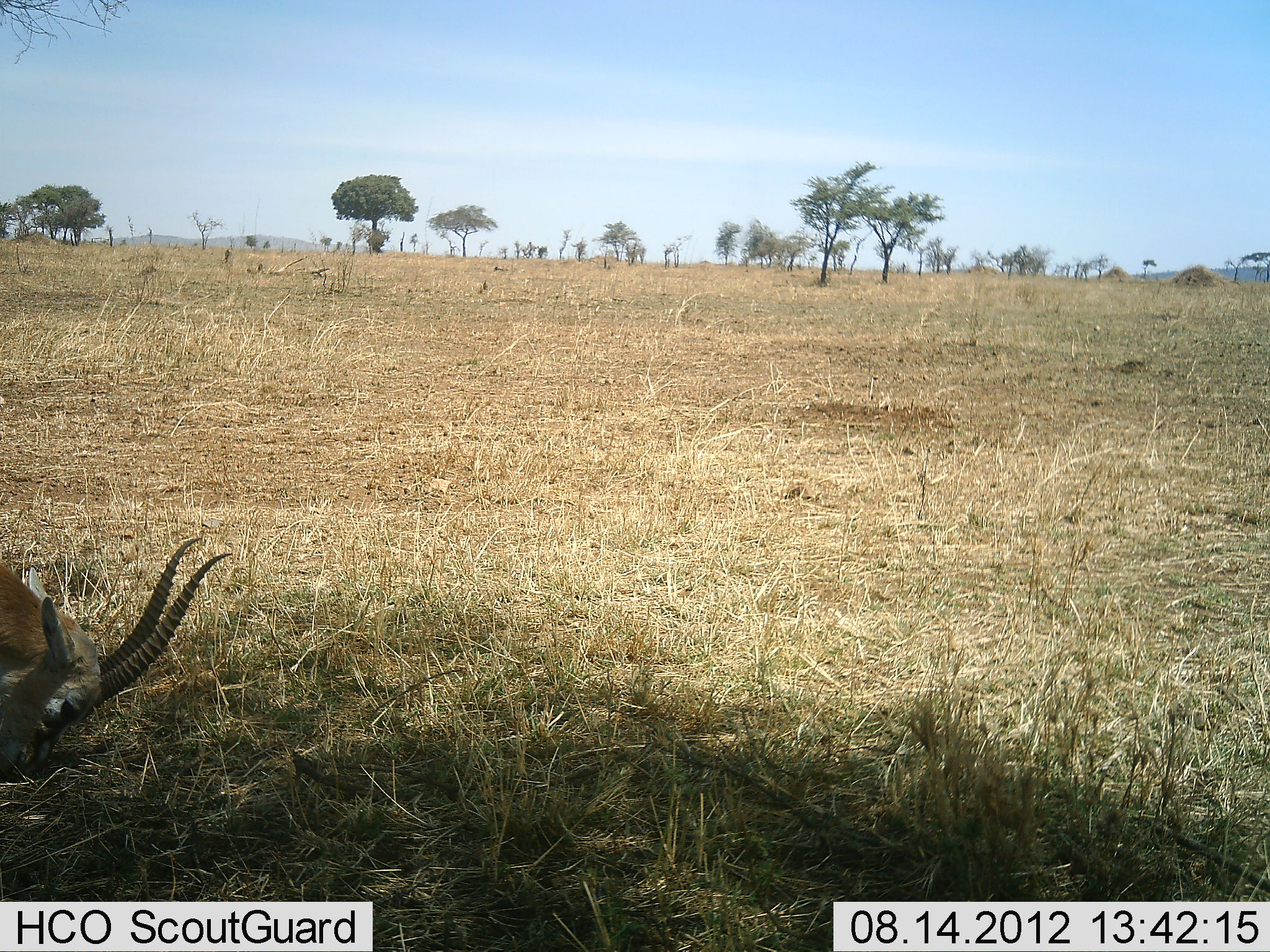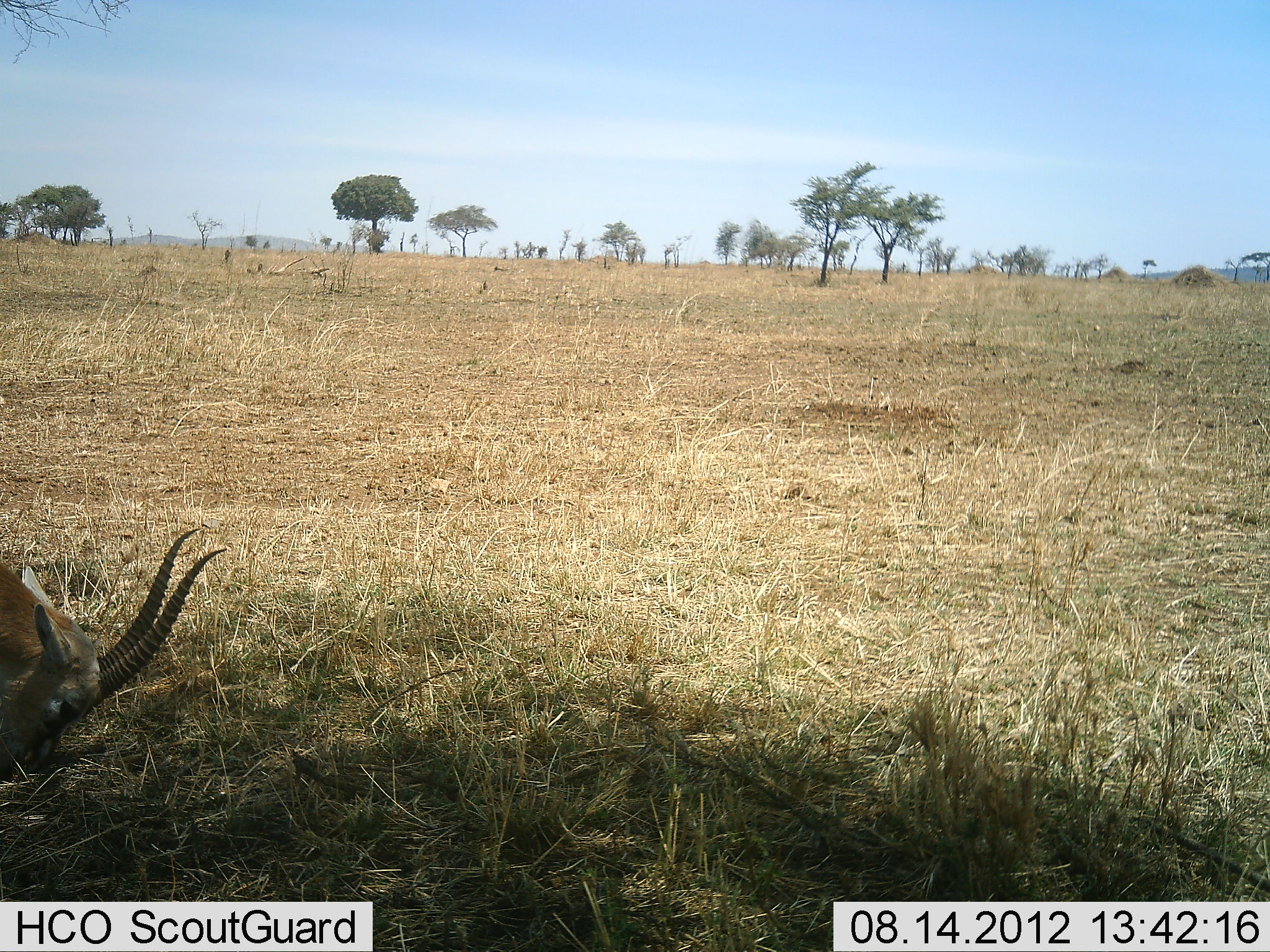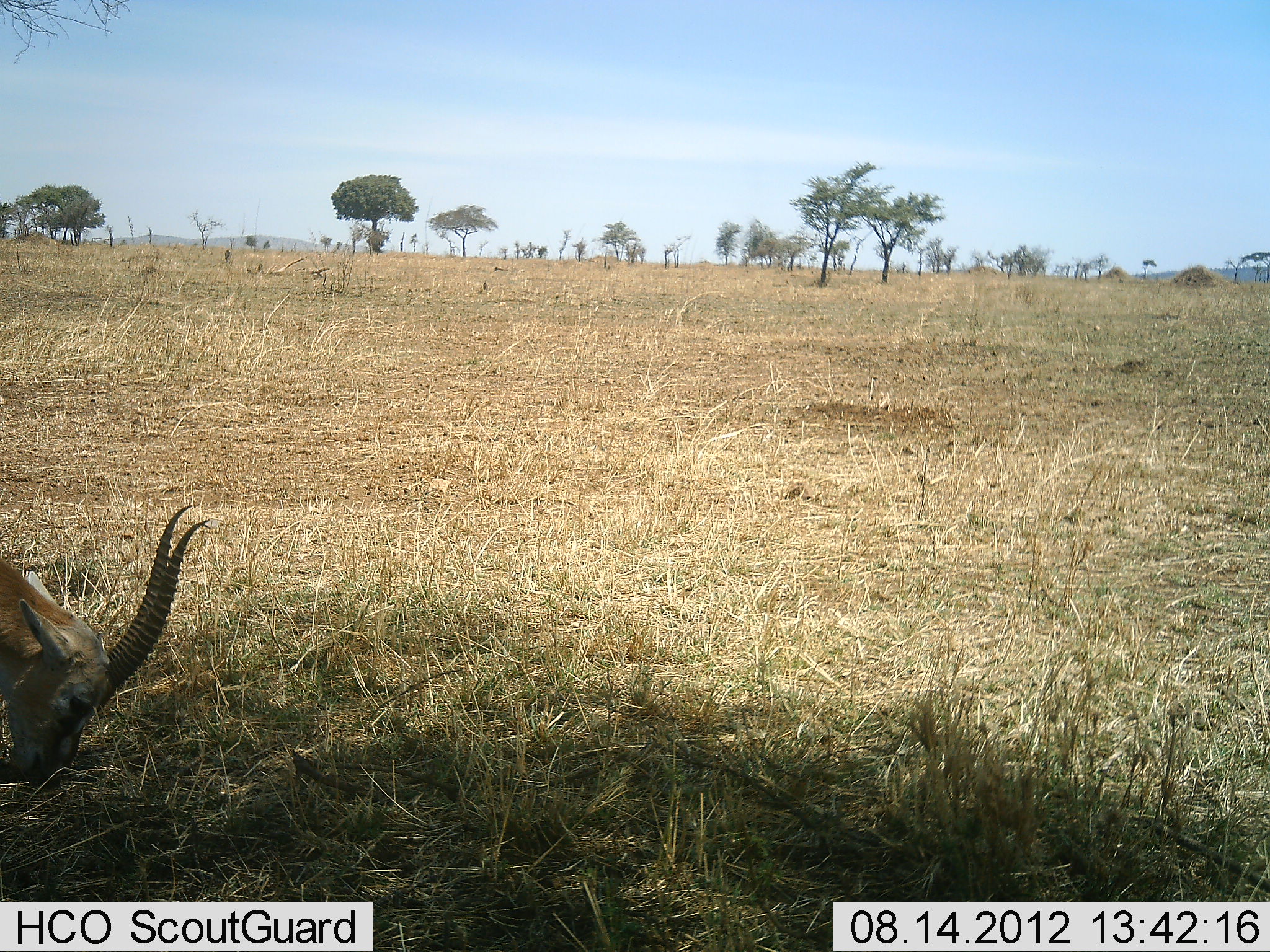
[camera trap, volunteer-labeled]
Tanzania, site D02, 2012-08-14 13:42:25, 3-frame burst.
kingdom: Animalia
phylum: Chordata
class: Mammalia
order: Artiodactyla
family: Bovidae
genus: Eudorcas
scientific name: Eudorcas thomsonii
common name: thomson's gazelle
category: gazellethomsons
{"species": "gazellethomsons (thomson's gazelle) (Eudorcas thomsonii)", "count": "1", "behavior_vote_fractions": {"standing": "0%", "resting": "10%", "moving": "20%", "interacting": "0%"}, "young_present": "0%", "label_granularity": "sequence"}